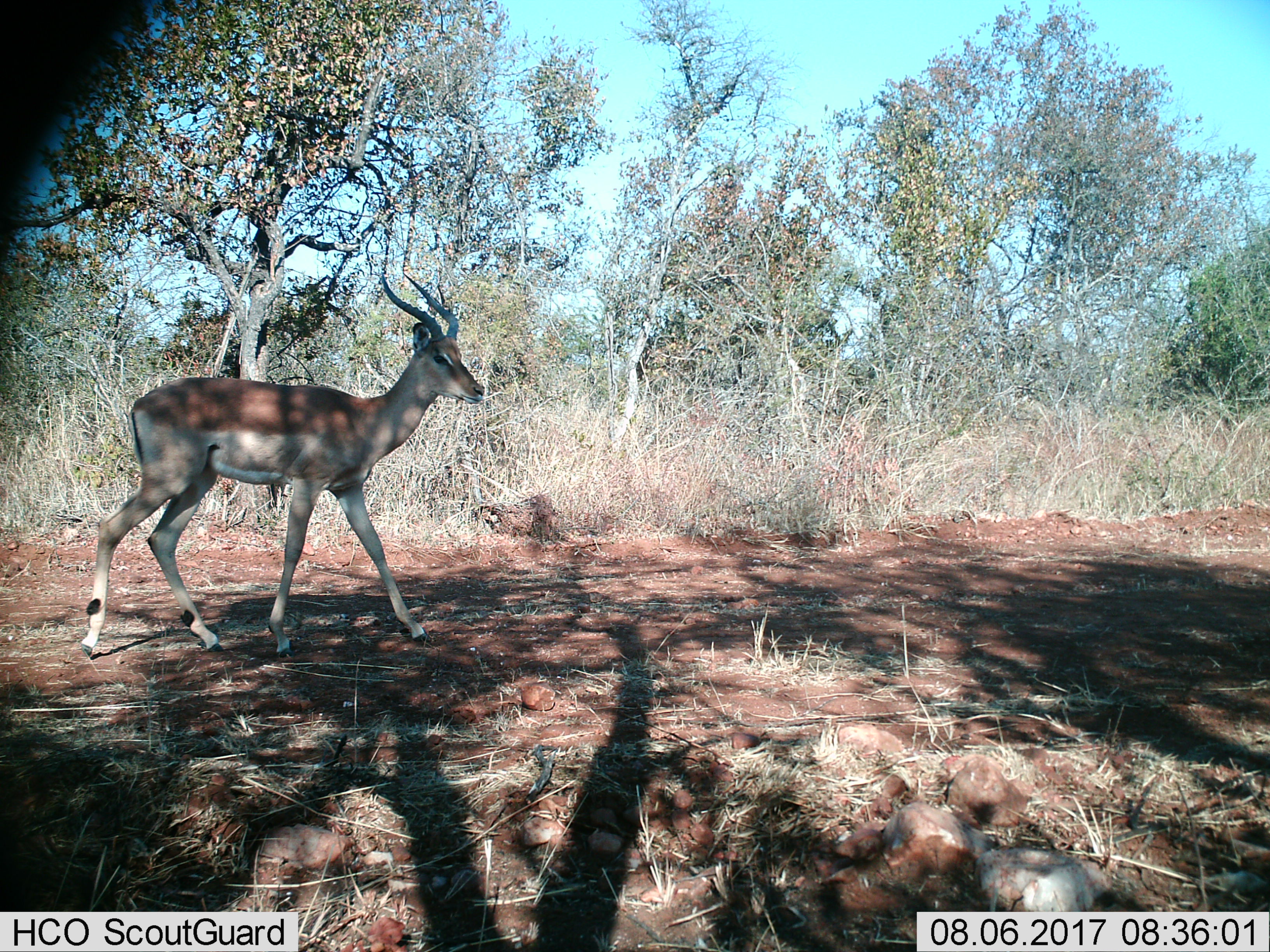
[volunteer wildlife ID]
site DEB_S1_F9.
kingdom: Animalia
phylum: Chordata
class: Mammalia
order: Artiodactyla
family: Bovidae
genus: Aepyceros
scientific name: Aepyceros melampus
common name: impala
Impala (Aepyceros melampus), count 1. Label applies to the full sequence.